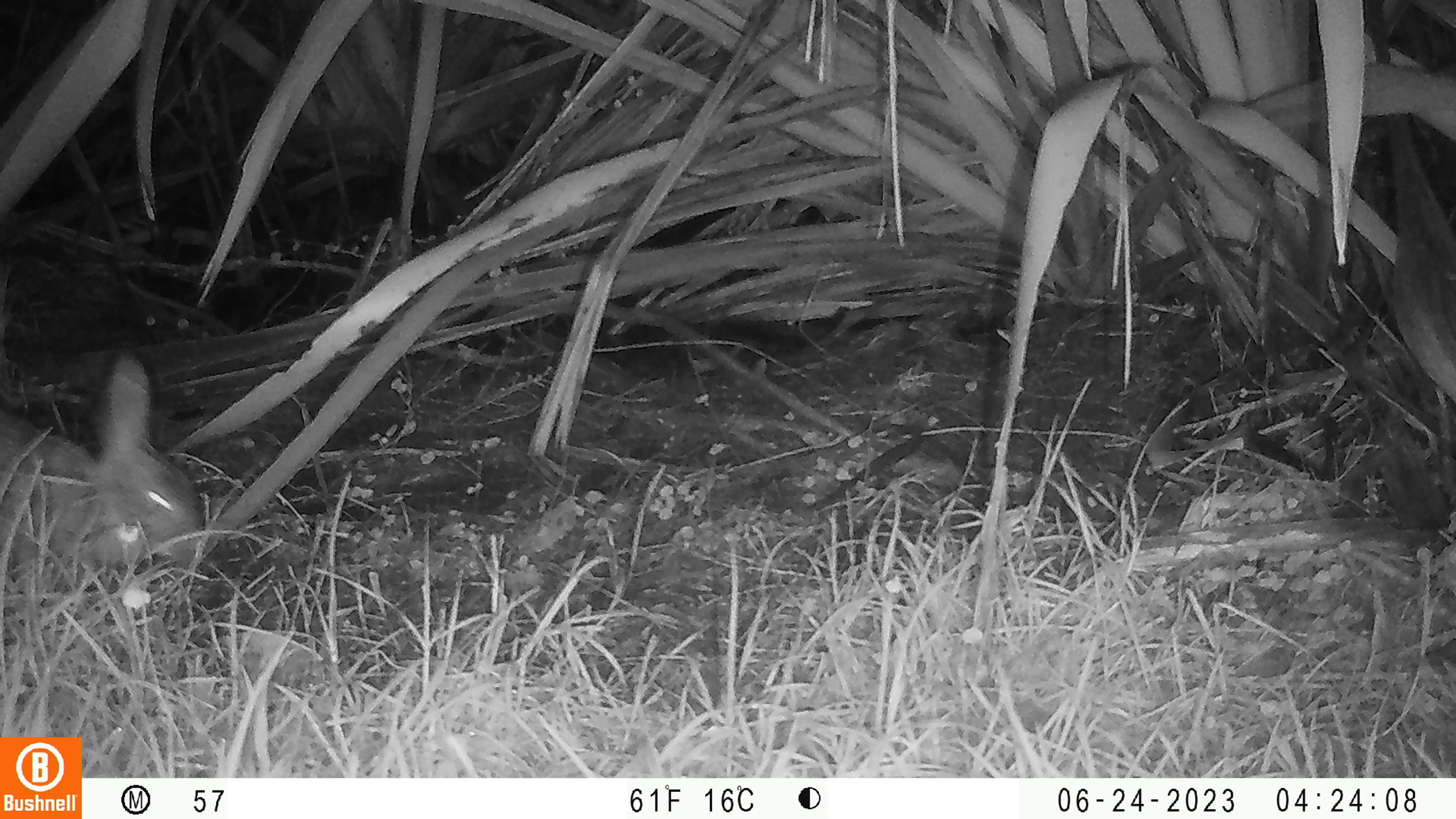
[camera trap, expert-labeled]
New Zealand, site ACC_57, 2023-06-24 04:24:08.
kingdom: Animalia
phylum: Chordata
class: Mammalia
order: Lagomorpha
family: Leporidae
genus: Oryctolagus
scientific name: Oryctolagus cuniculus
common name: european rabbit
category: rabbit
Rabbit (european rabbit) (Oryctolagus cuniculus).